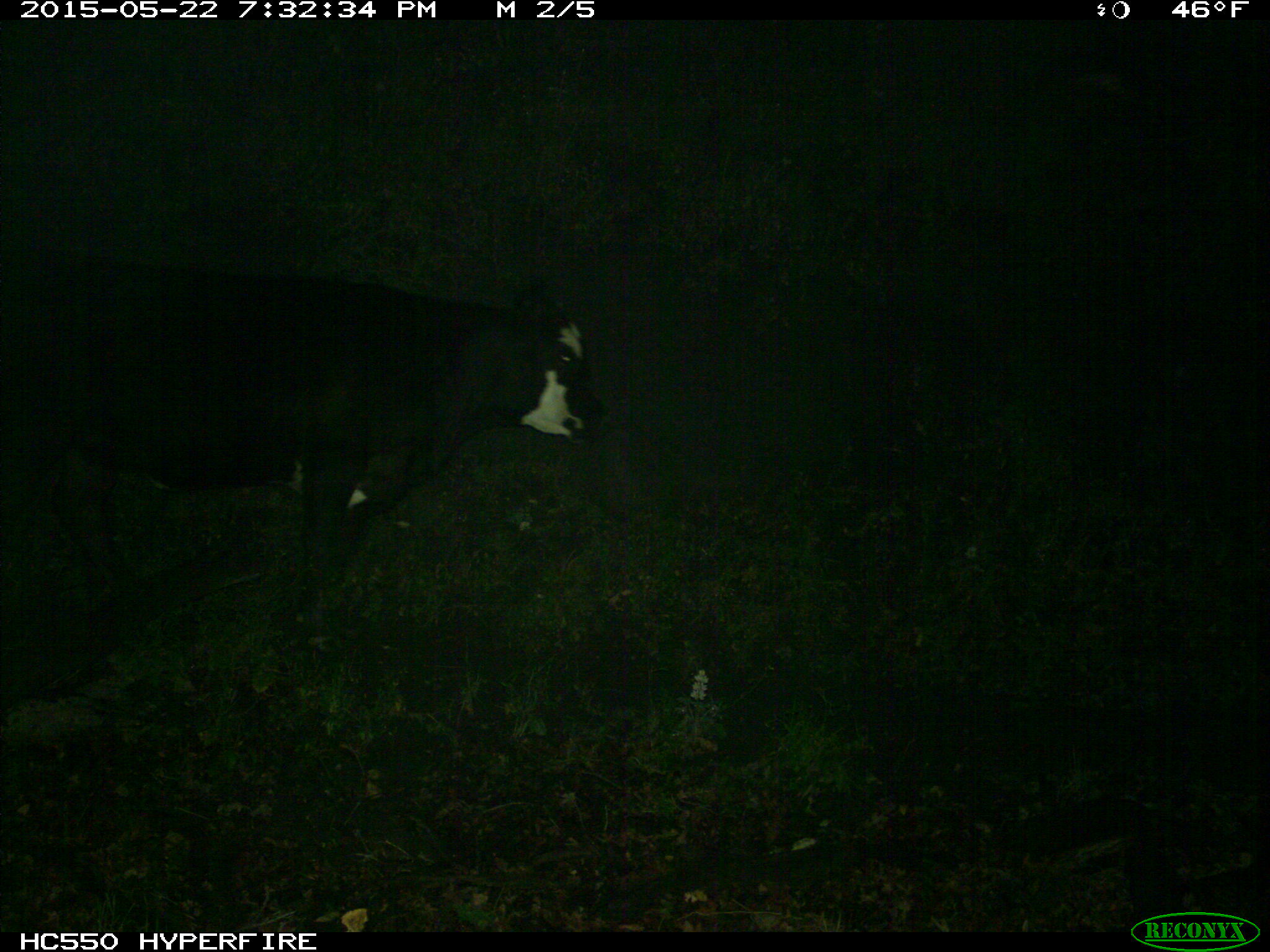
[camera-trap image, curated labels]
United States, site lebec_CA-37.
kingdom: Animalia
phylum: Chordata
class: Mammalia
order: Artiodactyla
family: Bovidae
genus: Bos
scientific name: Bos taurus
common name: domestic cow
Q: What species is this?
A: Bos taurus (domestic cow).